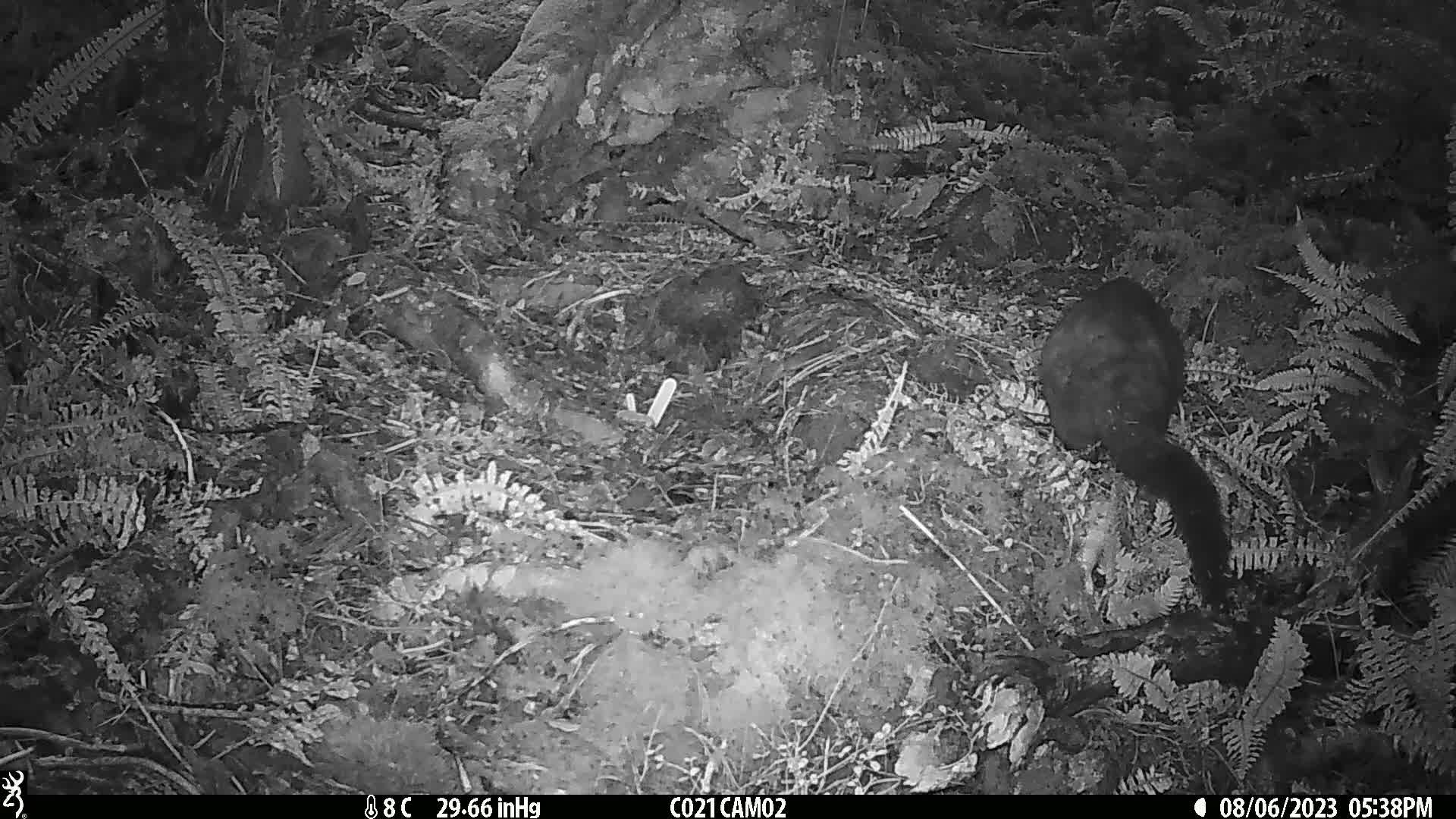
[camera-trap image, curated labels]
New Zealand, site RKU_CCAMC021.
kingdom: Animalia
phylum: Chordata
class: Mammalia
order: Diprotodontia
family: Phalangeridae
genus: Trichosurus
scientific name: Trichosurus vulpecula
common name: common brushtail possum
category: possum